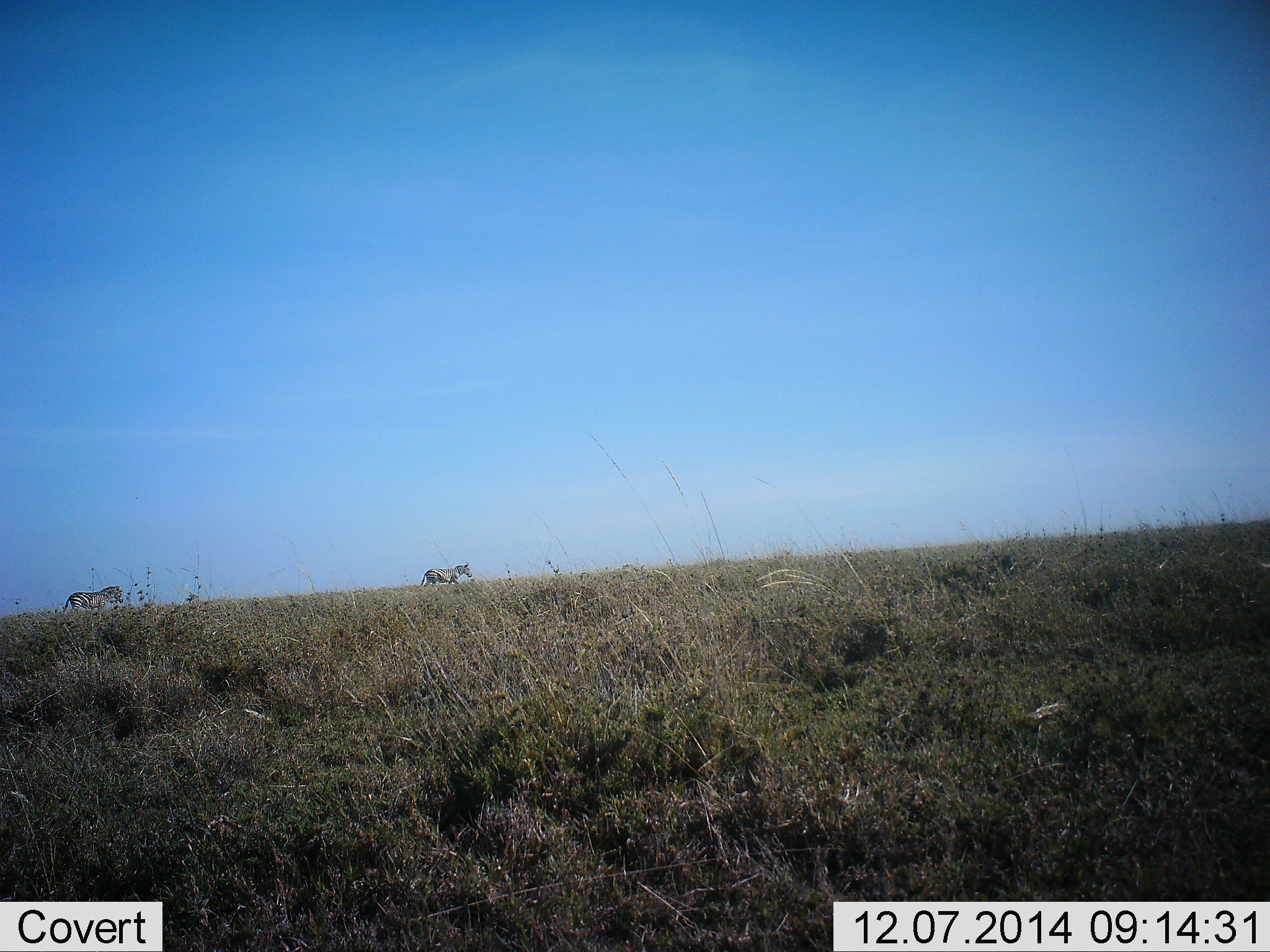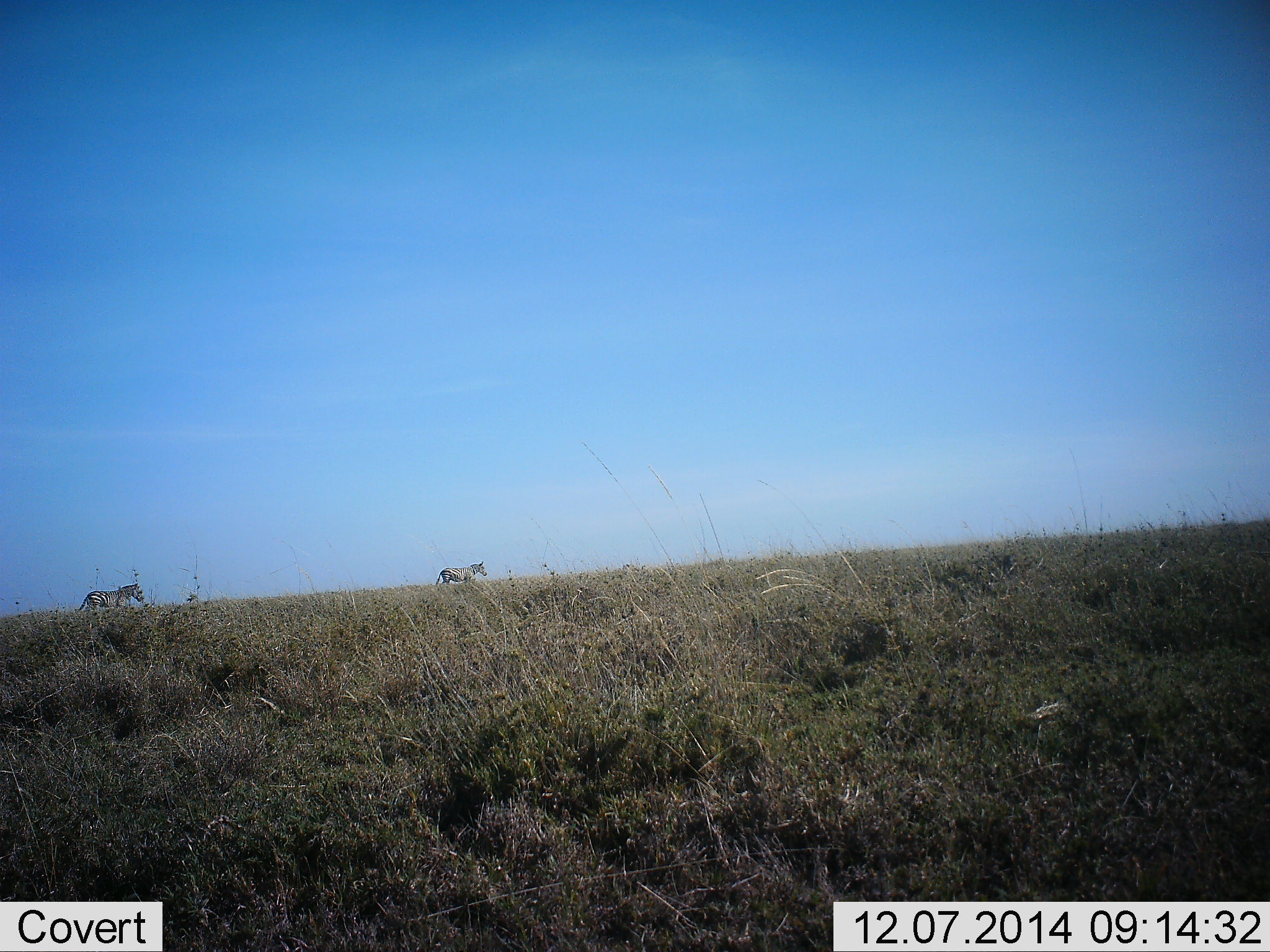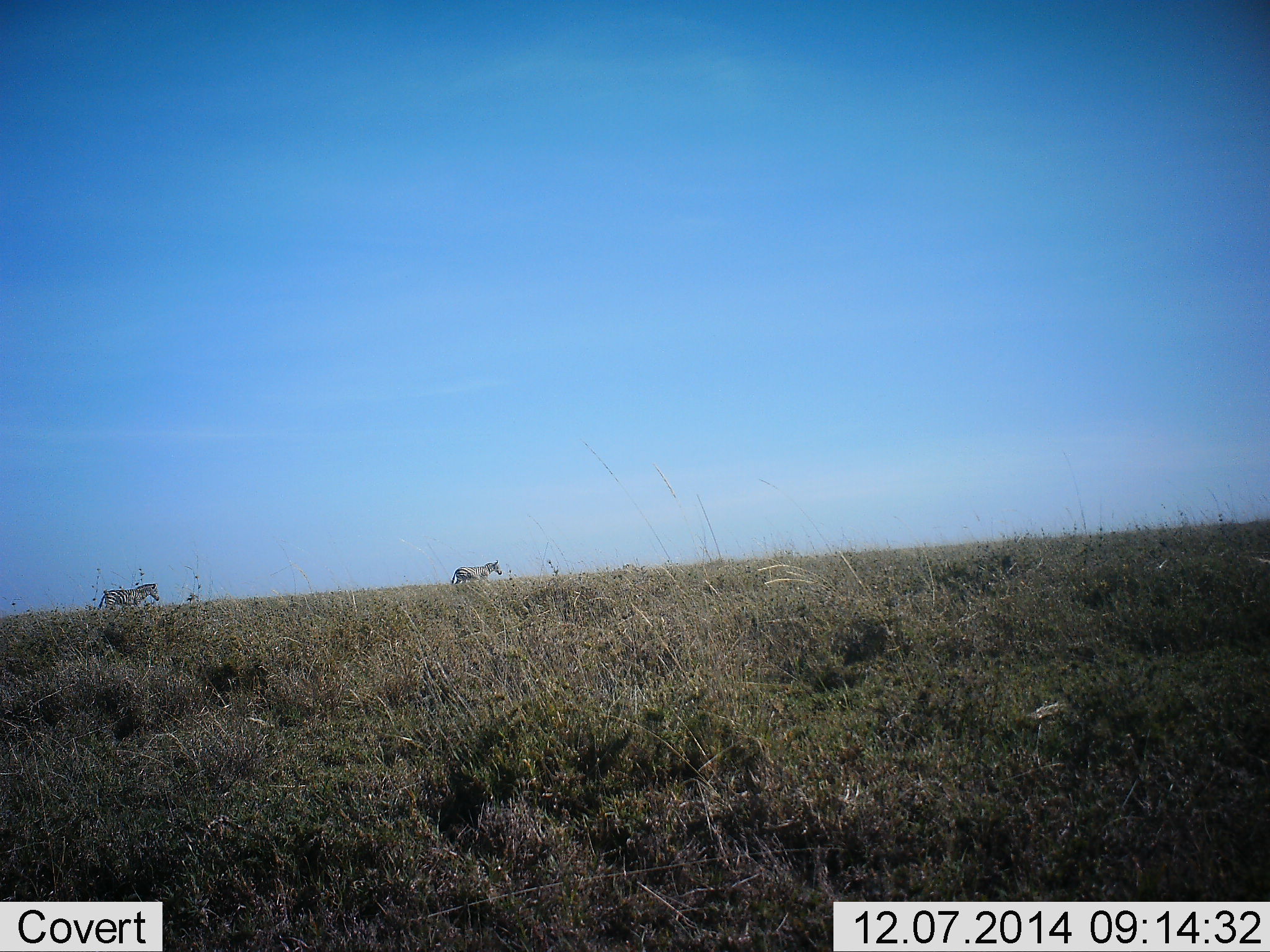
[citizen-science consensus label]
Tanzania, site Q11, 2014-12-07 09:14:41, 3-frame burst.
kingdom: Animalia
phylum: Chordata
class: Mammalia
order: Perissodactyla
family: Equidae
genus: Equus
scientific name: Equus quagga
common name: plains zebra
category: zebra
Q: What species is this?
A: Zebra (plains zebra) (Equus quagga).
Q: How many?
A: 2.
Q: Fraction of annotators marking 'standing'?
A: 10%.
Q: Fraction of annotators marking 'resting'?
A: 10%.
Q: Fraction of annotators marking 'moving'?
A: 80%.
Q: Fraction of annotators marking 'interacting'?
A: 0%.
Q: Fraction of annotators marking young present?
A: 0%.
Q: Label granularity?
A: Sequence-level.